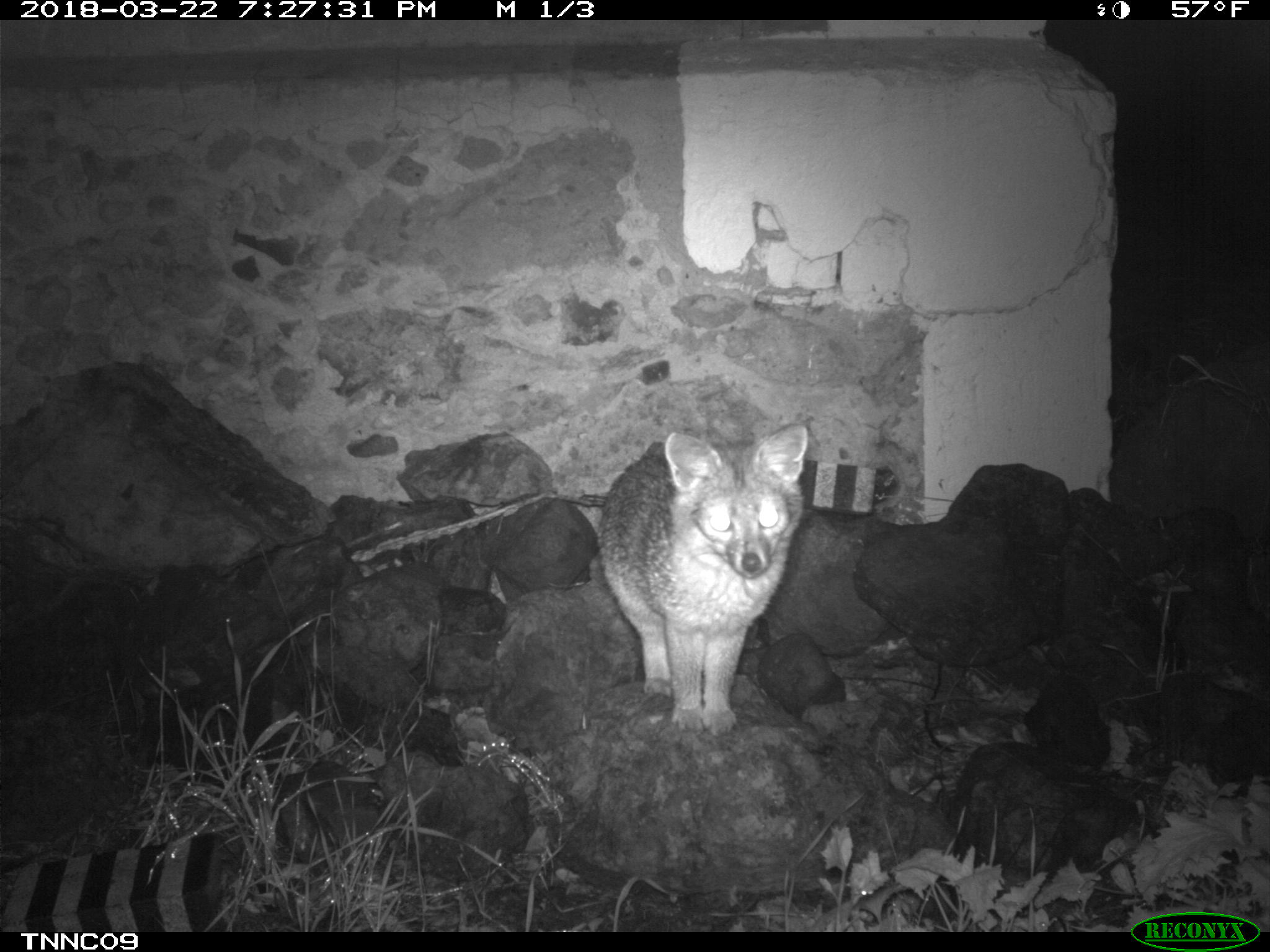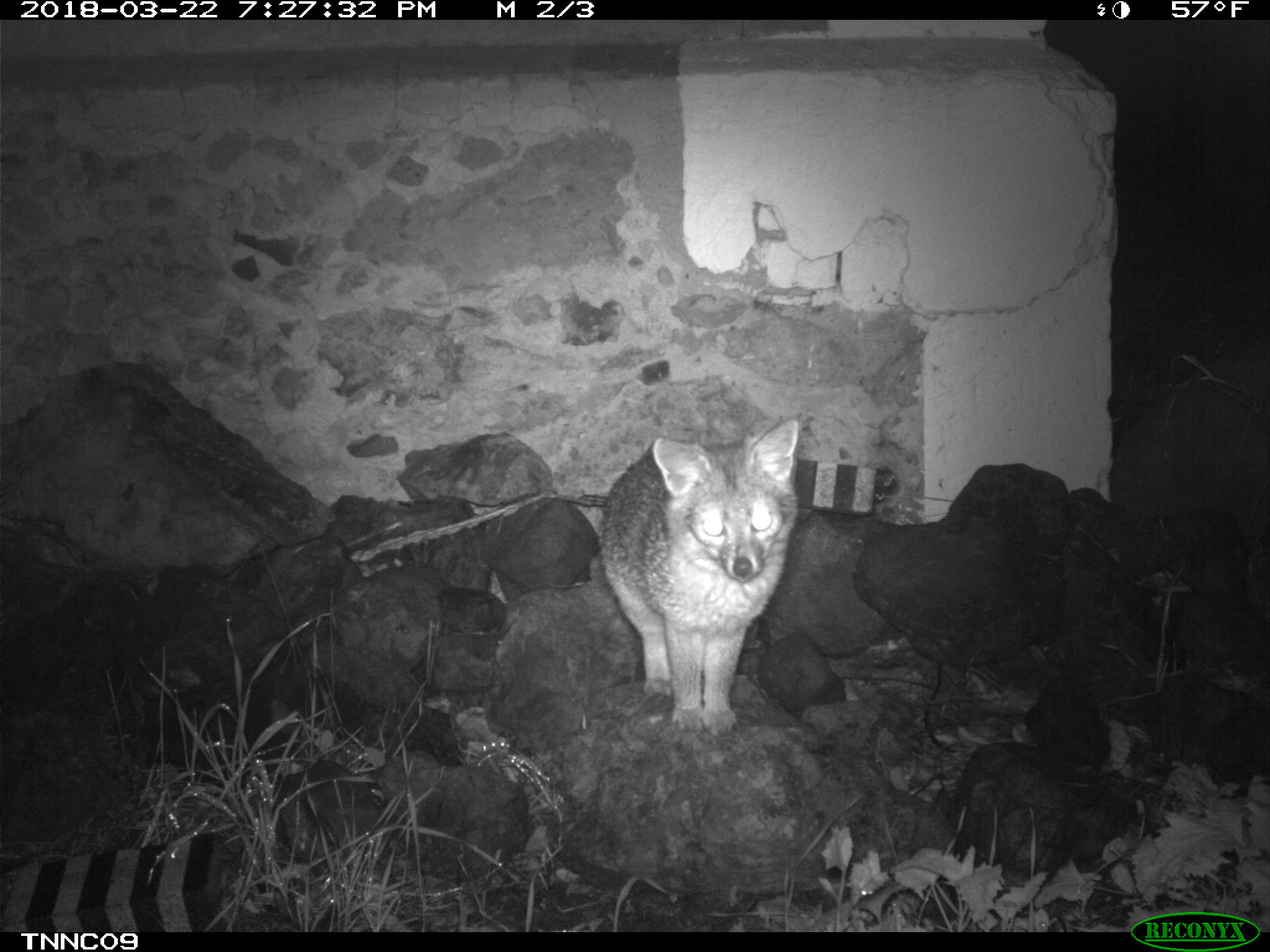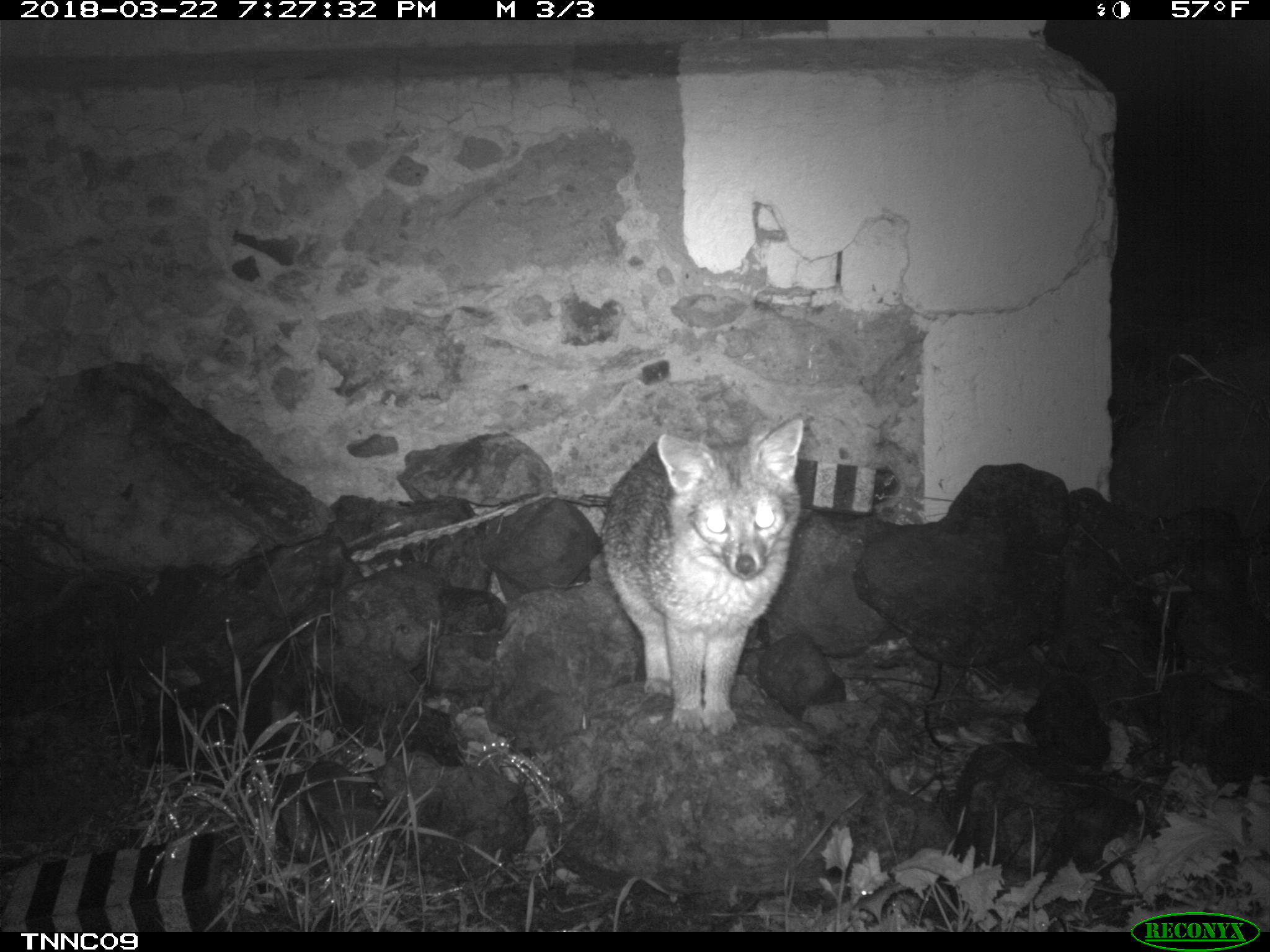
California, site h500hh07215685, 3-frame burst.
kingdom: Animalia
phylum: Chordata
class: Mammalia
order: Carnivora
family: Canidae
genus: Urocyon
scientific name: Urocyon littoralis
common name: island fox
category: fox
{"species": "fox (island fox) (Urocyon littoralis)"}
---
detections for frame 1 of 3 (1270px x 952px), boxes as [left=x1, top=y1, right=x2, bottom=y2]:
fox: [left=597, top=423, right=808, bottom=737]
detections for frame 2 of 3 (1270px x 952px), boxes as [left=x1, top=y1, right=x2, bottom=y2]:
fox: [left=600, top=421, right=799, bottom=736]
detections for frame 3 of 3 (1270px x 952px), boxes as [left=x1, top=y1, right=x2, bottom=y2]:
fox: [left=600, top=414, right=802, bottom=734]